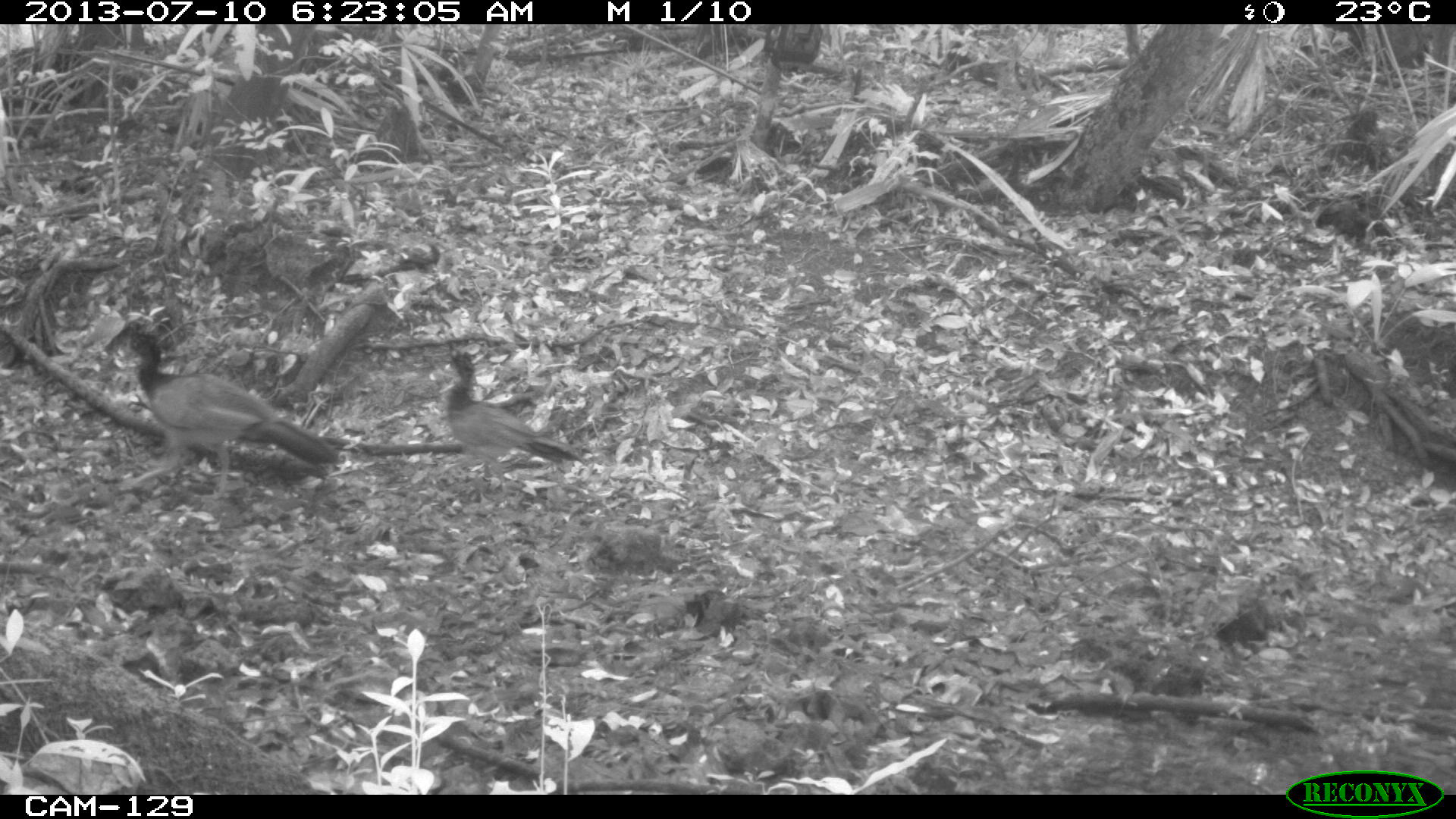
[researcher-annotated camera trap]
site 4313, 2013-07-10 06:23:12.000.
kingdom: Animalia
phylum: Chordata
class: Aves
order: Galliformes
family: Cracidae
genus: Crax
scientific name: Crax rubra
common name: great curassow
Crax rubra (great curassow), count 2.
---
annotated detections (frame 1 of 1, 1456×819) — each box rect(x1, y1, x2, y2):
crax rubra: rect(109, 331, 354, 501); rect(443, 351, 588, 505)